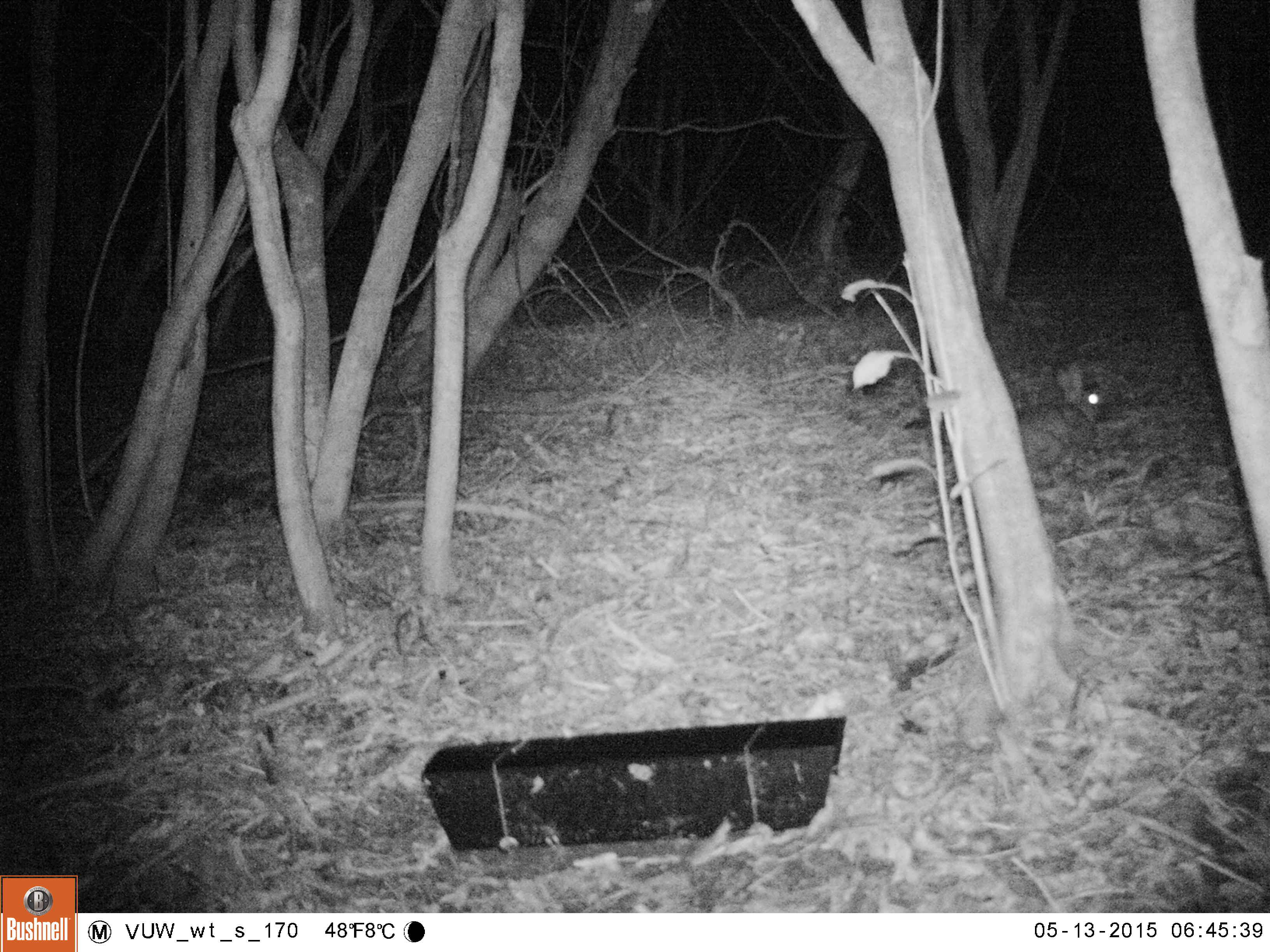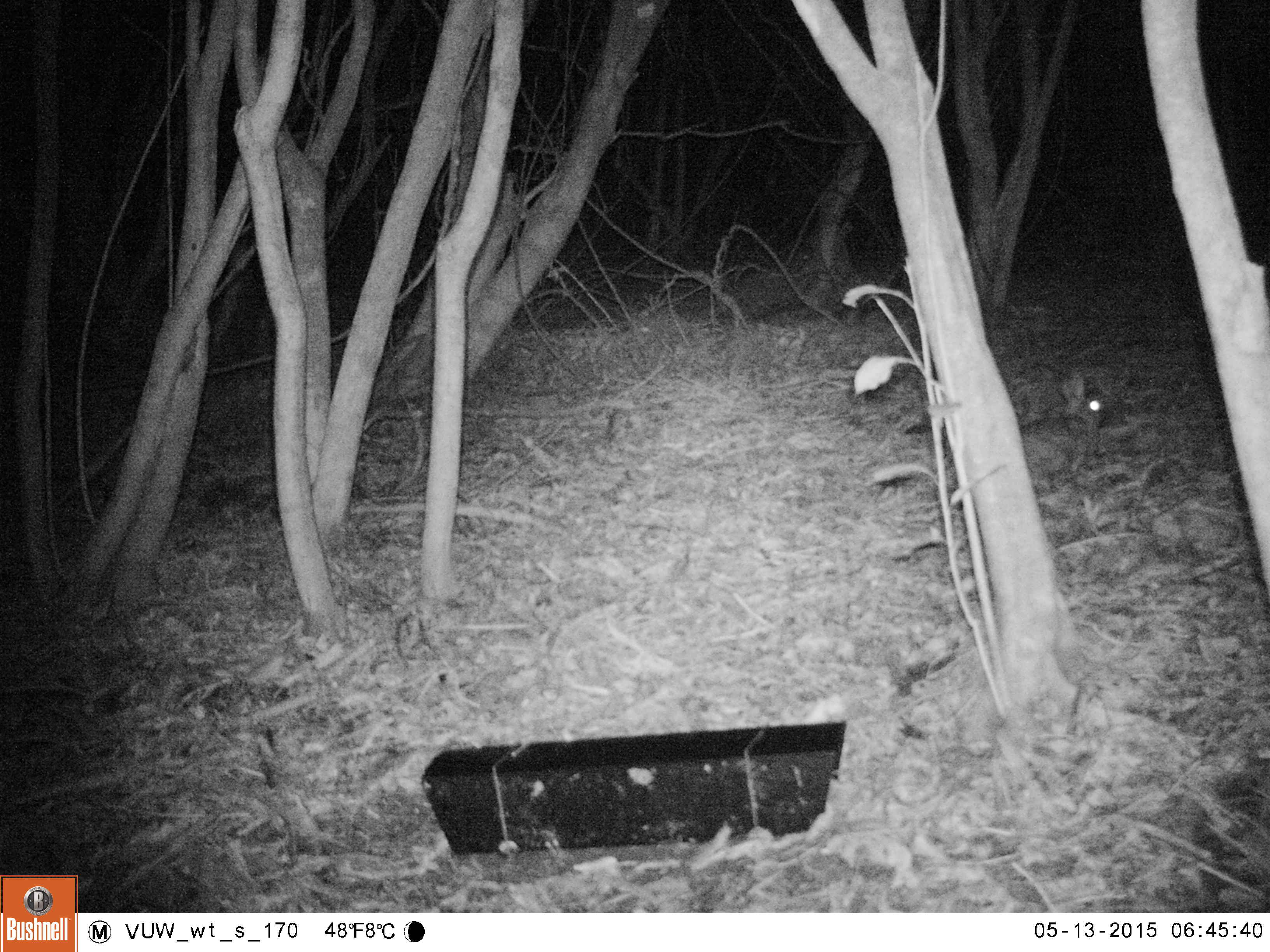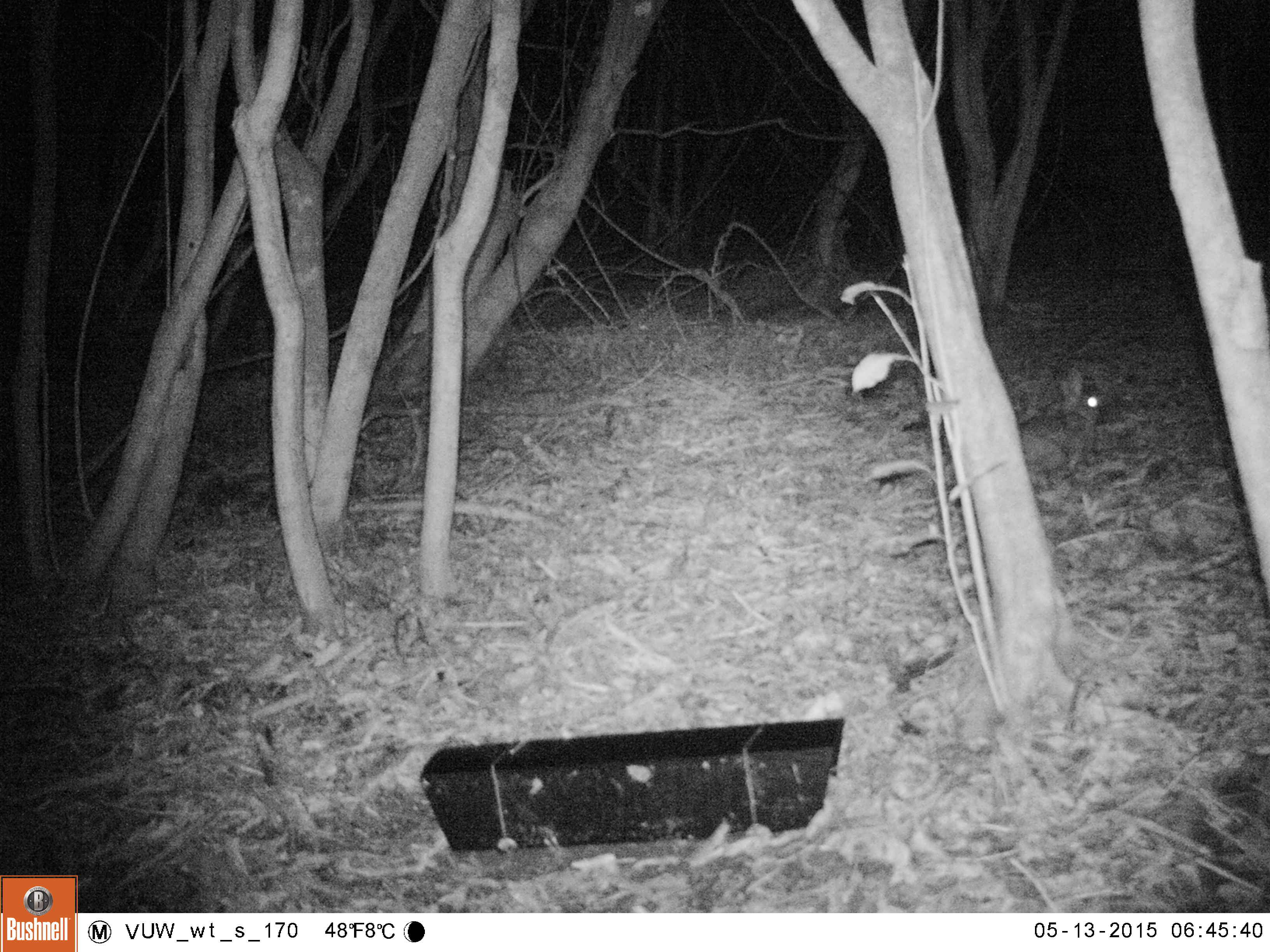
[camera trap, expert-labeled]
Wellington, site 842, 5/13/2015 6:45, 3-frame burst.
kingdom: Animalia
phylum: Chordata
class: Mammalia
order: Lagomorpha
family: Leporidae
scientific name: Leporidae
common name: rabbit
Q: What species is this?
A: Rabbit (Leporidae).